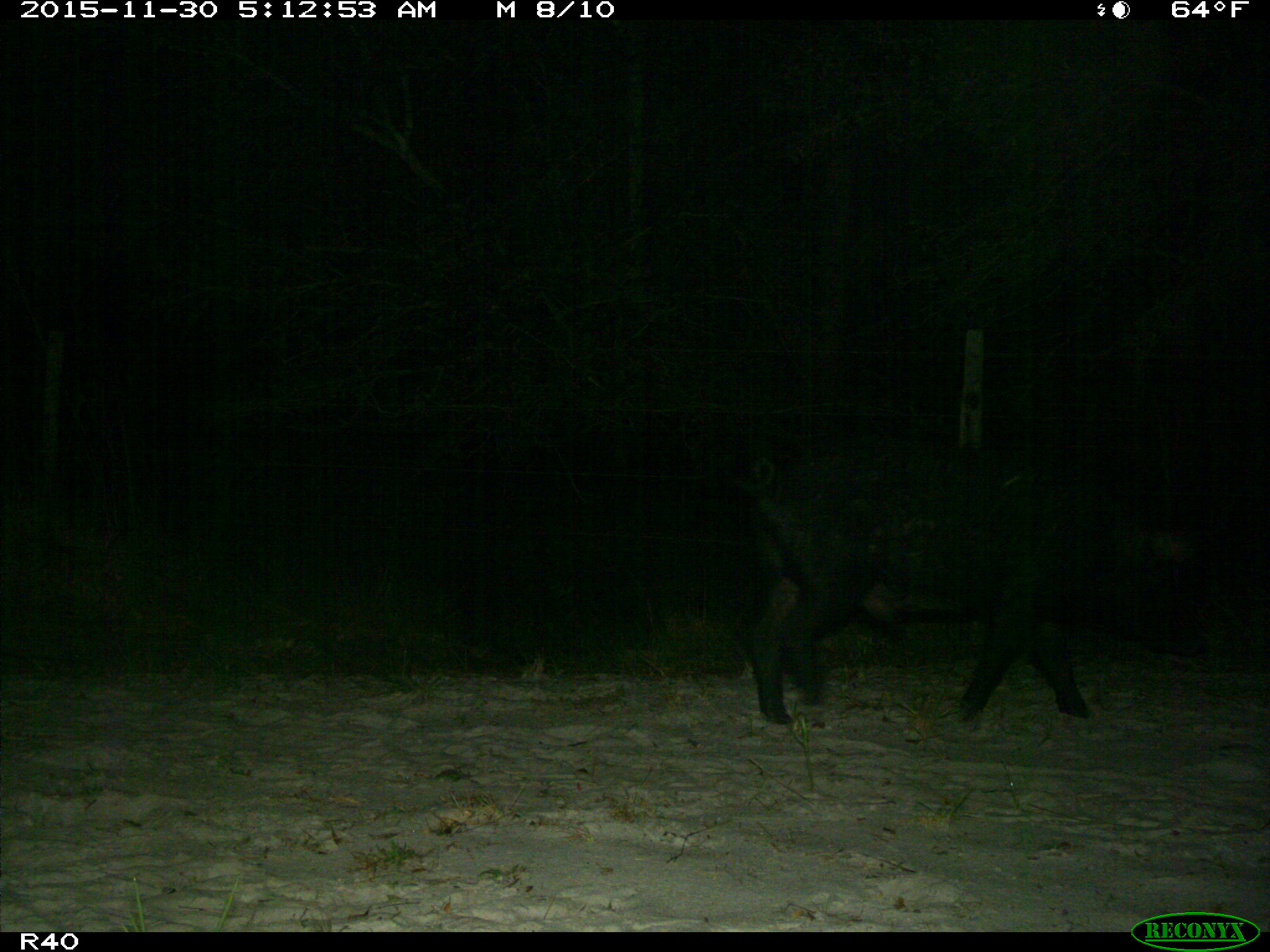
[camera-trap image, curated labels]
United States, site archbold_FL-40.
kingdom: Animalia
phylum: Chordata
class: Mammalia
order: Artiodactyla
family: Suidae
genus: Sus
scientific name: Sus scrofa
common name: wild boar